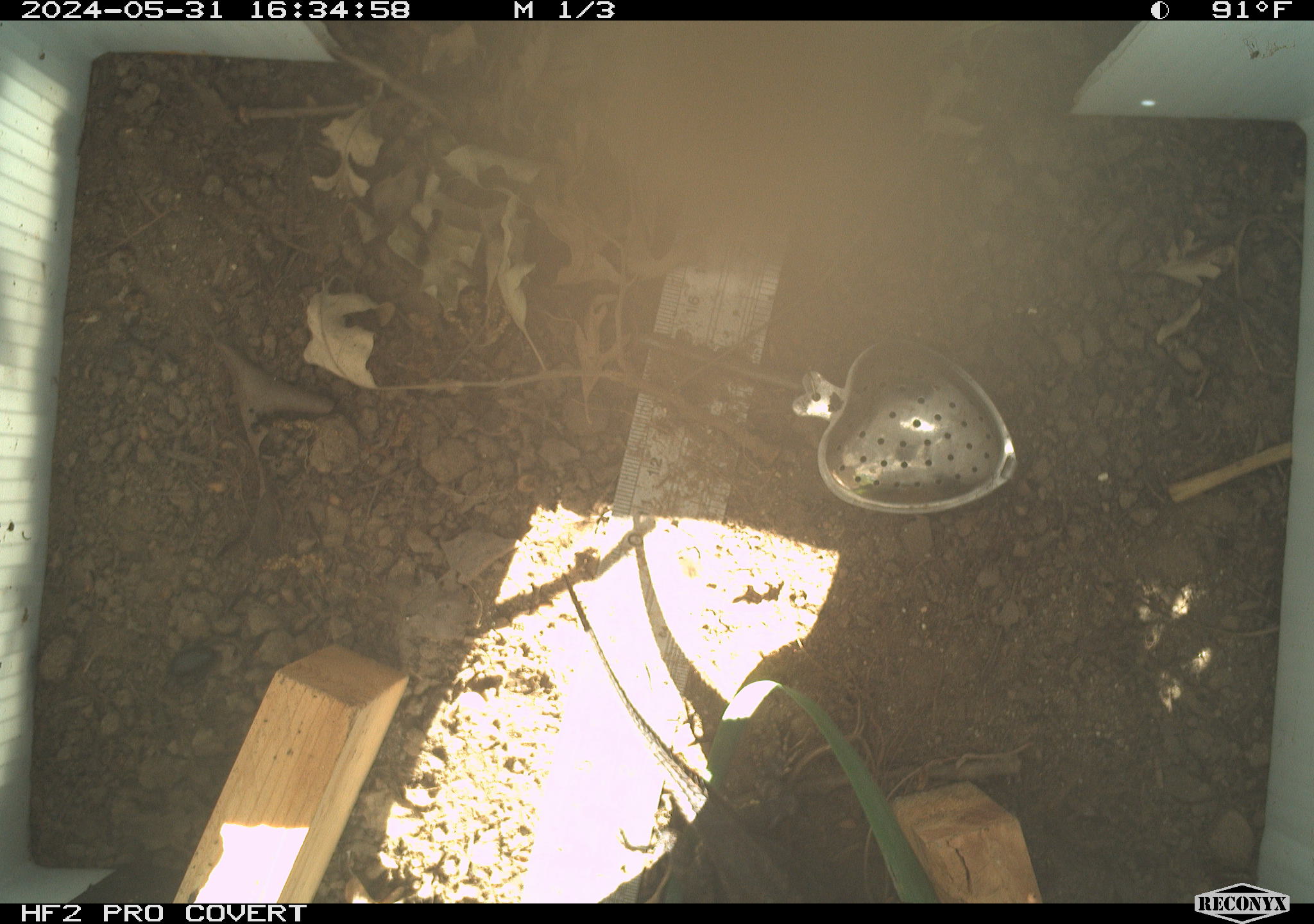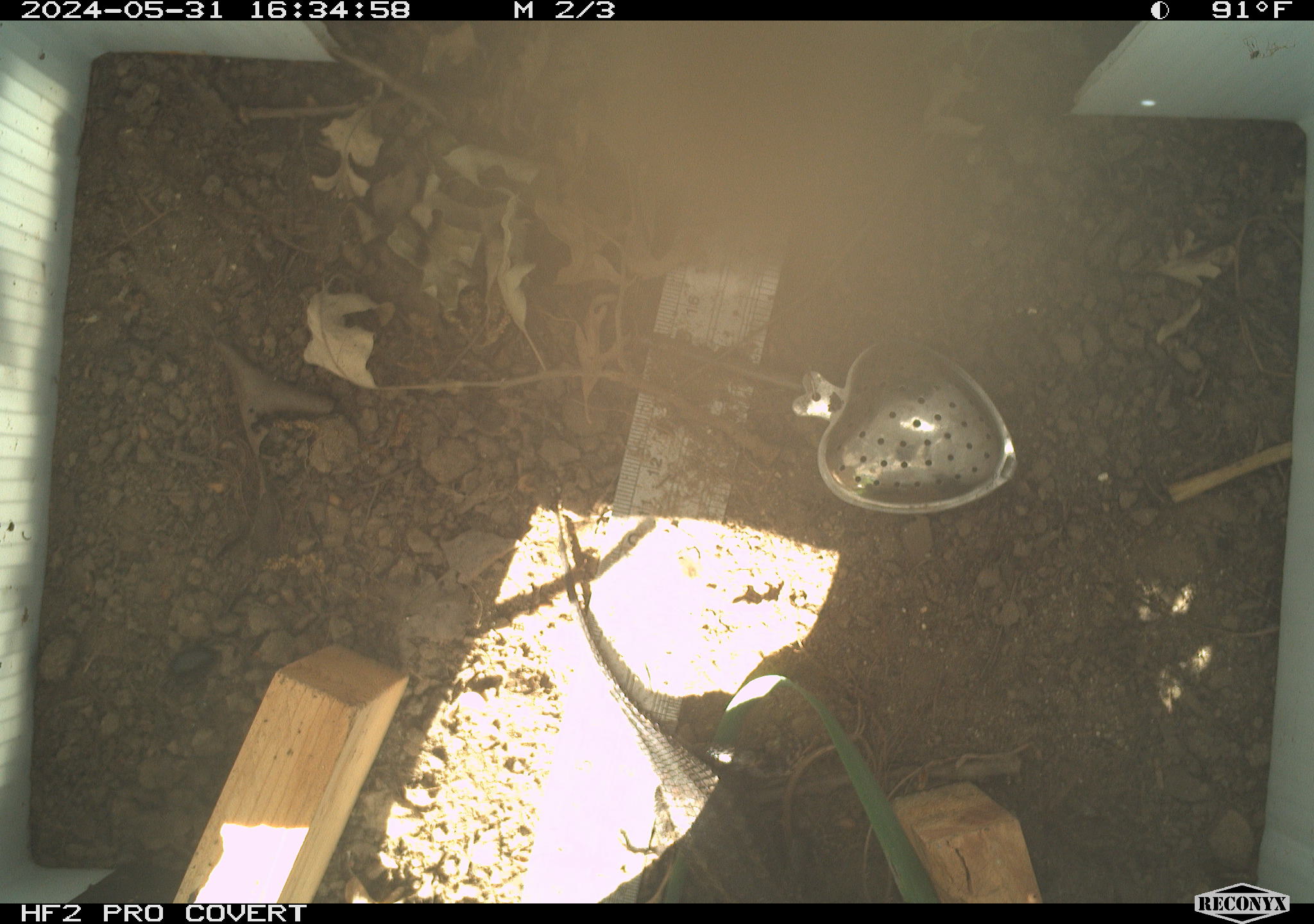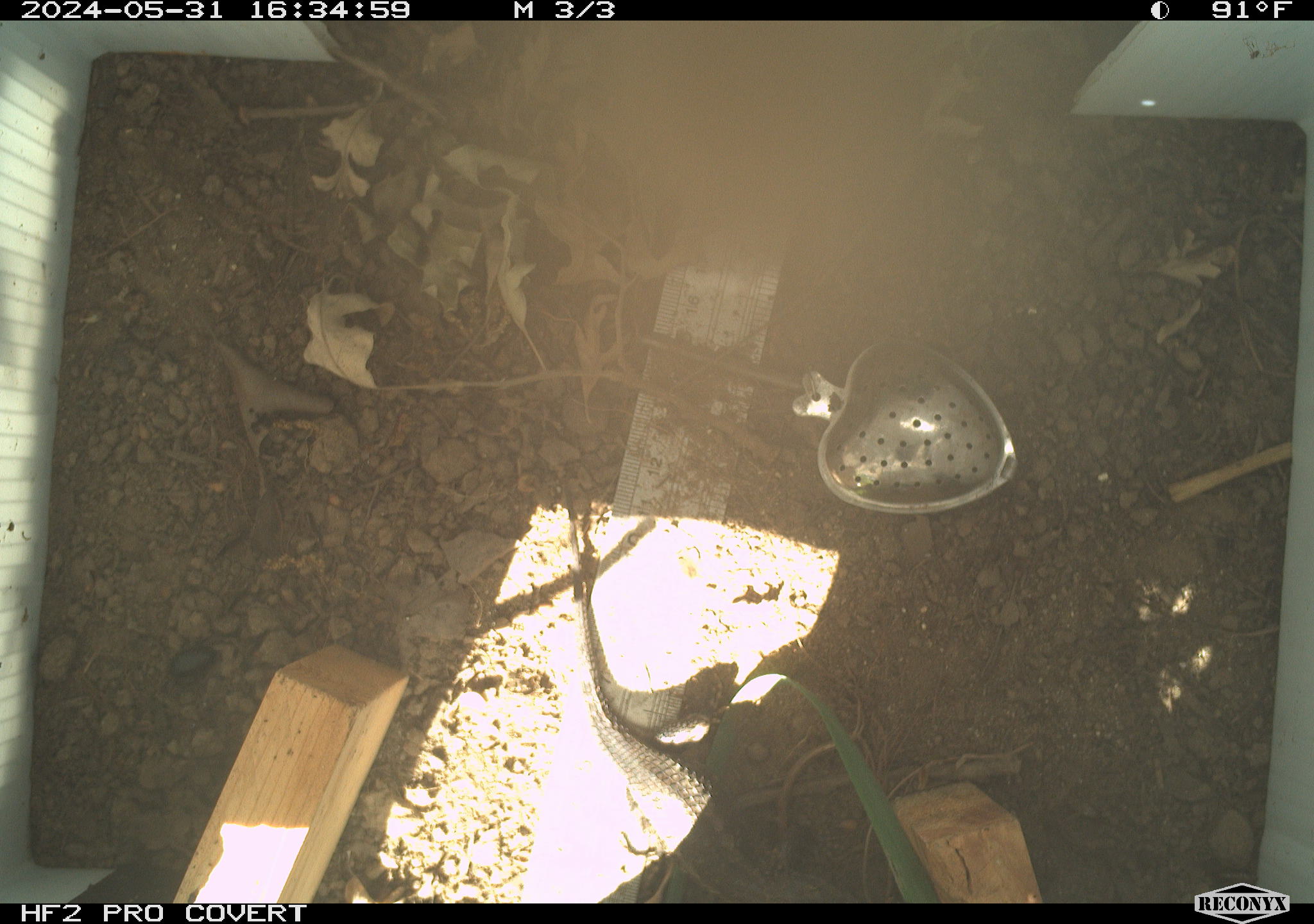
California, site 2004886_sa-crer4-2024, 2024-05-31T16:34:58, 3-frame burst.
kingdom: Animalia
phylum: Chordata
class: Reptilia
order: Squamata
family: Phrynosomatidae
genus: Sceloporus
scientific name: Sceloporus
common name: spiny lizards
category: sceloporus species